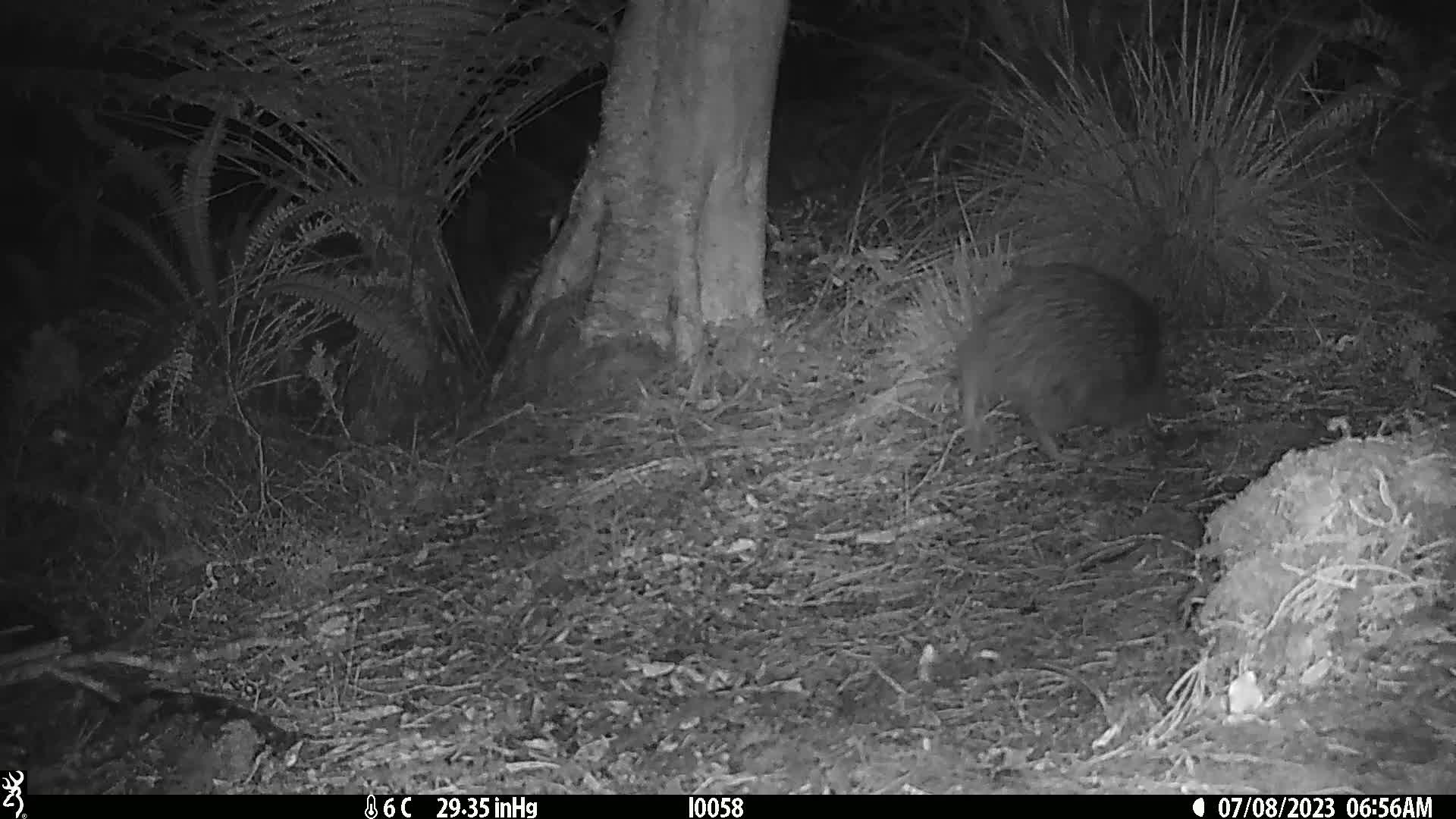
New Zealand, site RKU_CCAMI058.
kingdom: Animalia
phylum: Chordata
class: Aves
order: Apterygiformes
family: Apterygidae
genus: Apteryx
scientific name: Apteryx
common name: kiwi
Kiwi (Apteryx).